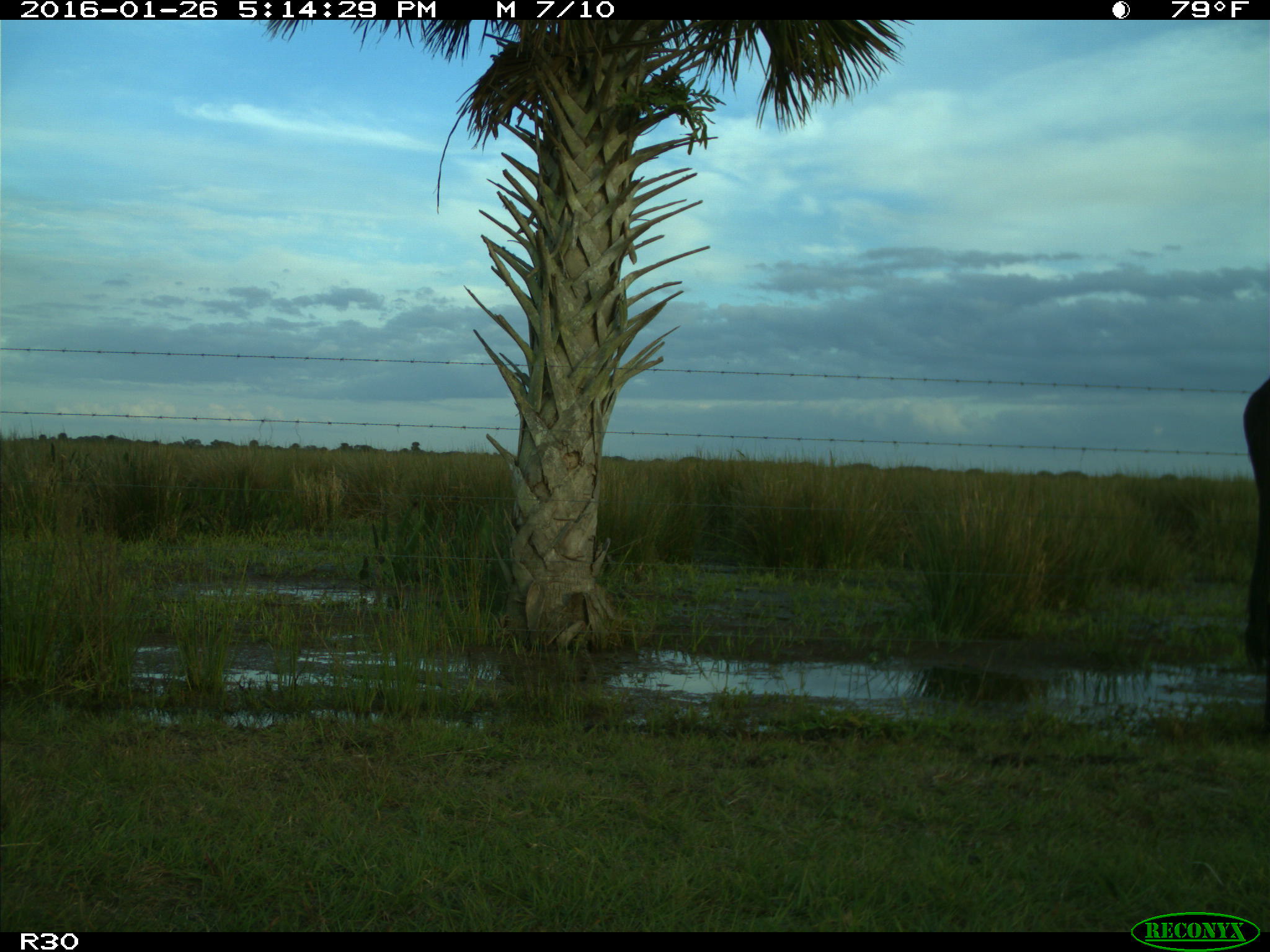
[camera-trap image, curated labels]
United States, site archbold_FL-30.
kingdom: Animalia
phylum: Chordata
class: Mammalia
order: Artiodactyla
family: Bovidae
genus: Bos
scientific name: Bos taurus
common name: domestic cow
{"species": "Bos taurus (domestic cow)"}